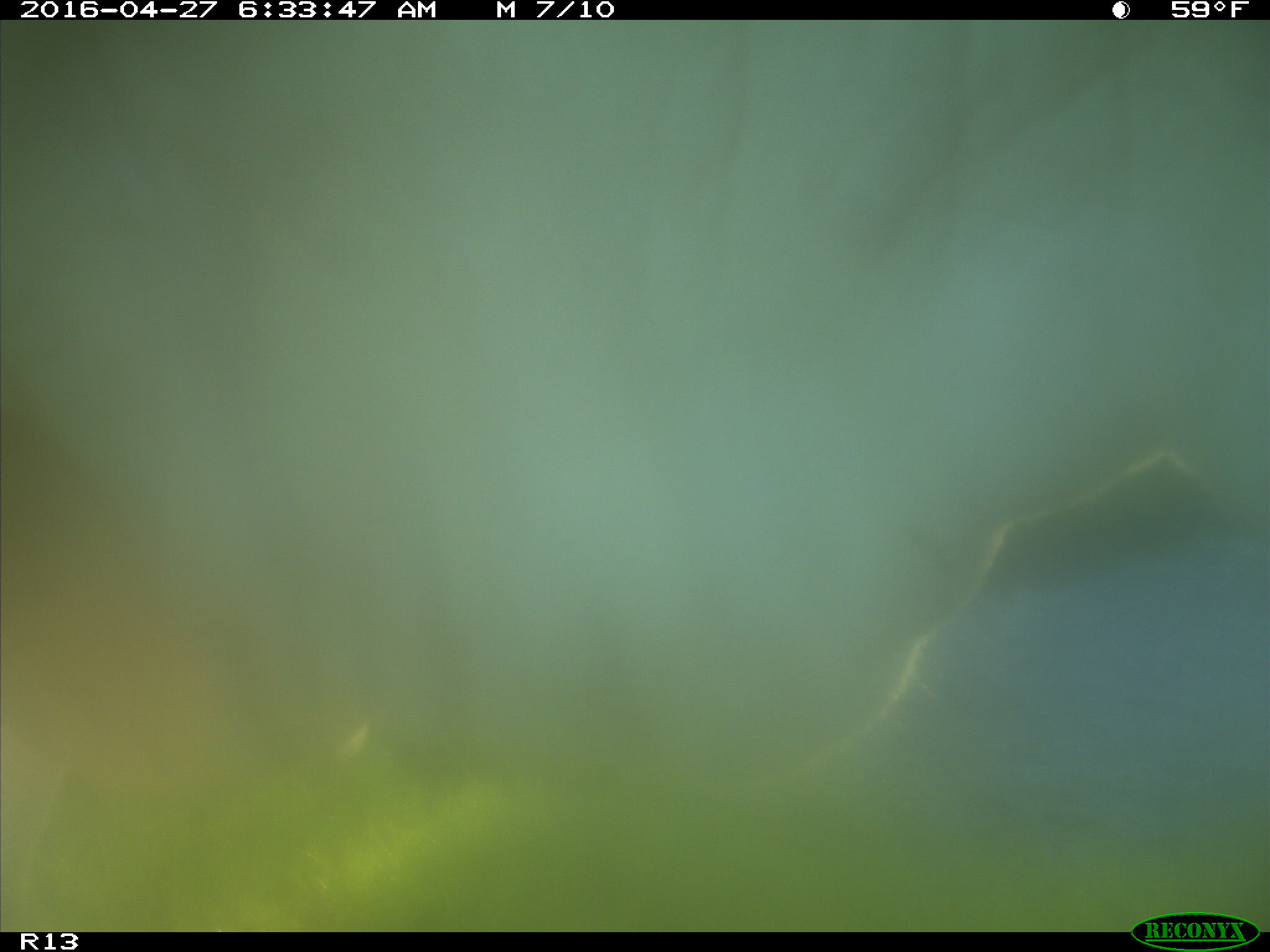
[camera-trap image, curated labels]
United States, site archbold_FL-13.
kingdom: Animalia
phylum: Chordata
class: Mammalia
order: Artiodactyla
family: Bovidae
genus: Bos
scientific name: Bos taurus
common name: domestic cow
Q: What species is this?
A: Bos taurus (domestic cow).